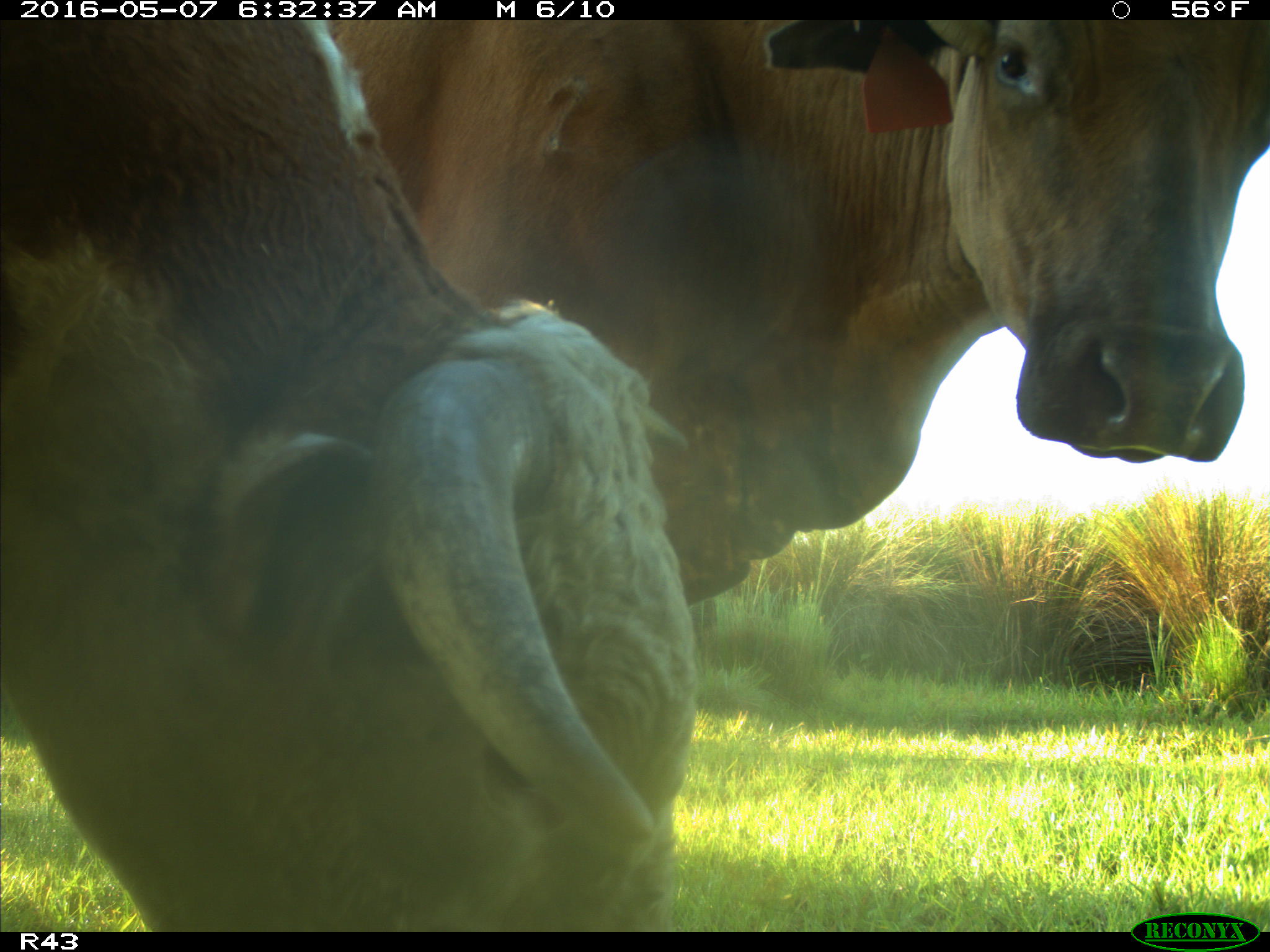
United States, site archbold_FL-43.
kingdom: Animalia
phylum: Chordata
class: Mammalia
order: Artiodactyla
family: Bovidae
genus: Bos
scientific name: Bos taurus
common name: domestic cow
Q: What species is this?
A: Bos taurus (domestic cow).